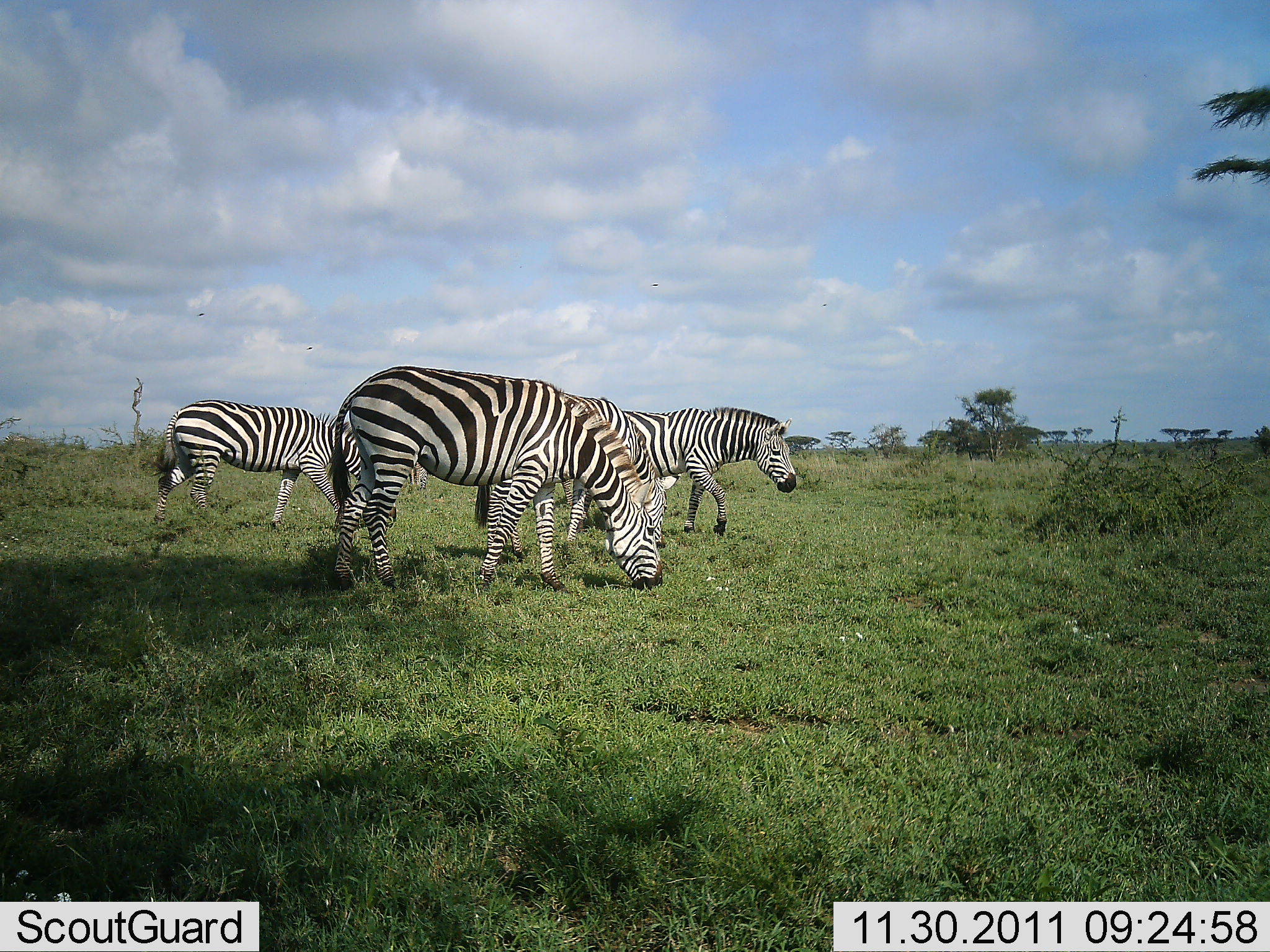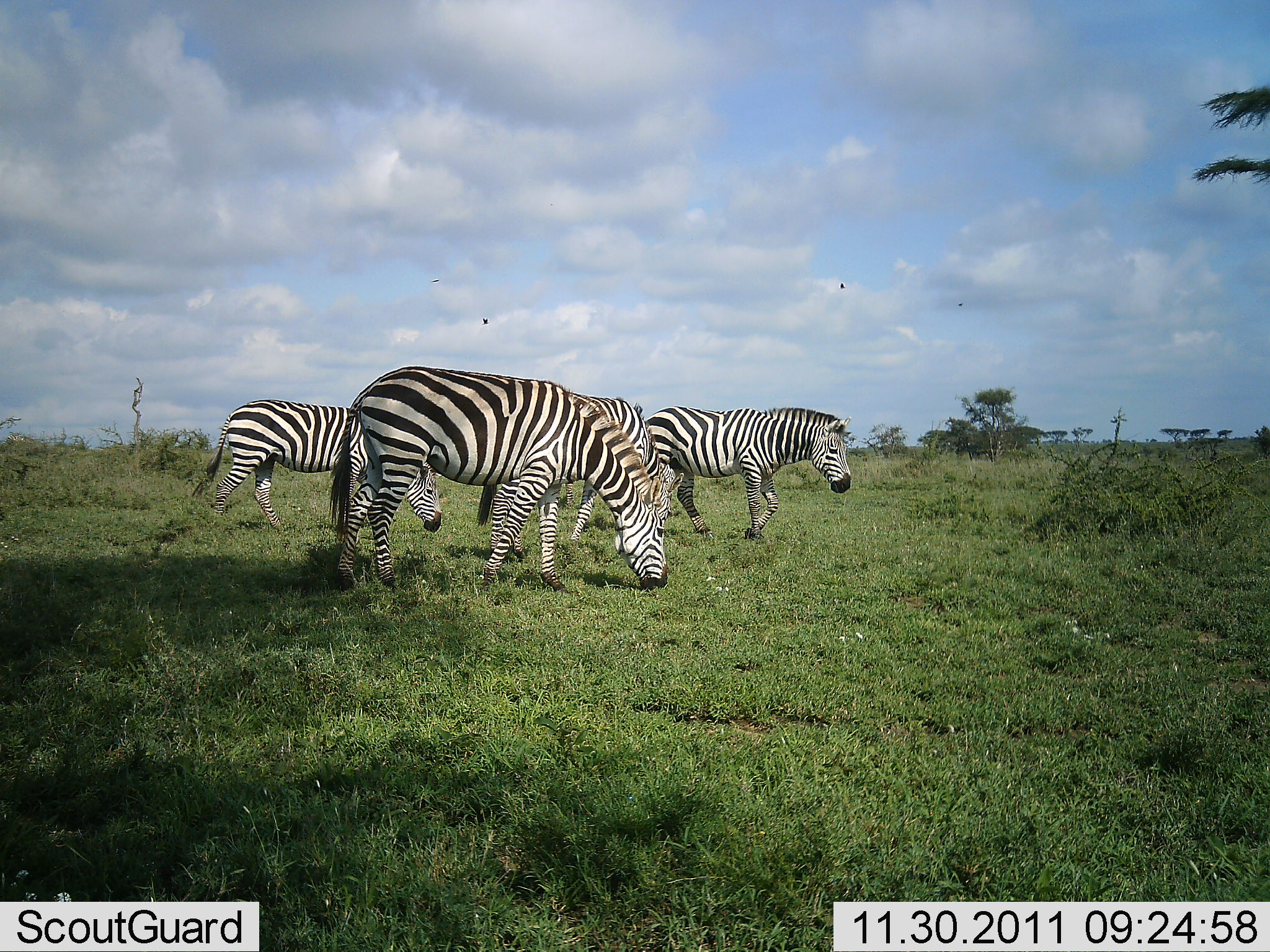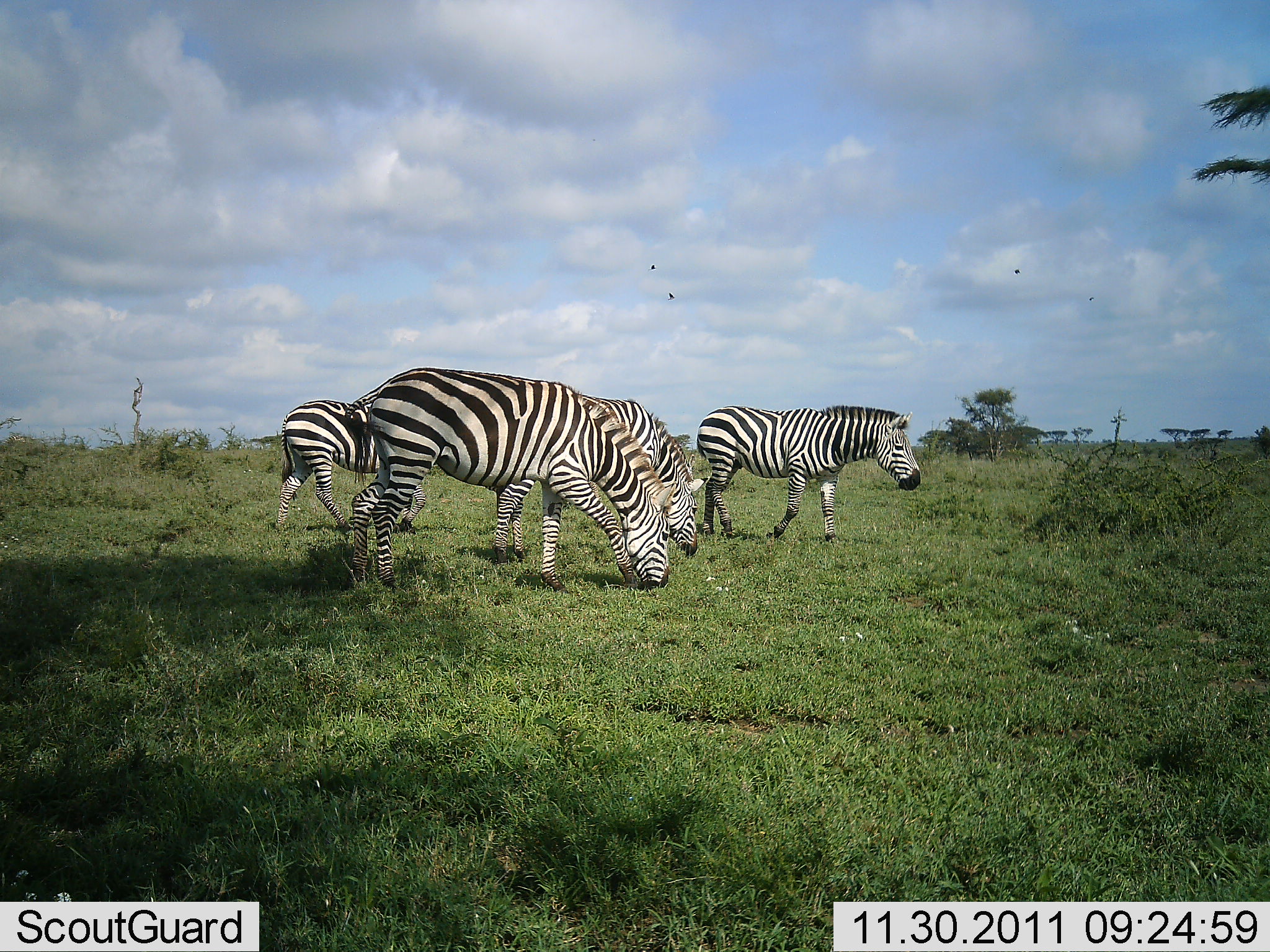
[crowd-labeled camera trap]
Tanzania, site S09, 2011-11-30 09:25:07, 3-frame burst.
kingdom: Animalia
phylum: Chordata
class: Mammalia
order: Perissodactyla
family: Equidae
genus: Equus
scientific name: Equus quagga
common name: plains zebra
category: zebra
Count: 4.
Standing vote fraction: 9%.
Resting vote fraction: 0%.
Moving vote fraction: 82%.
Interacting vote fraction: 0%.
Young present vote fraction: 9%.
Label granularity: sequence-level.